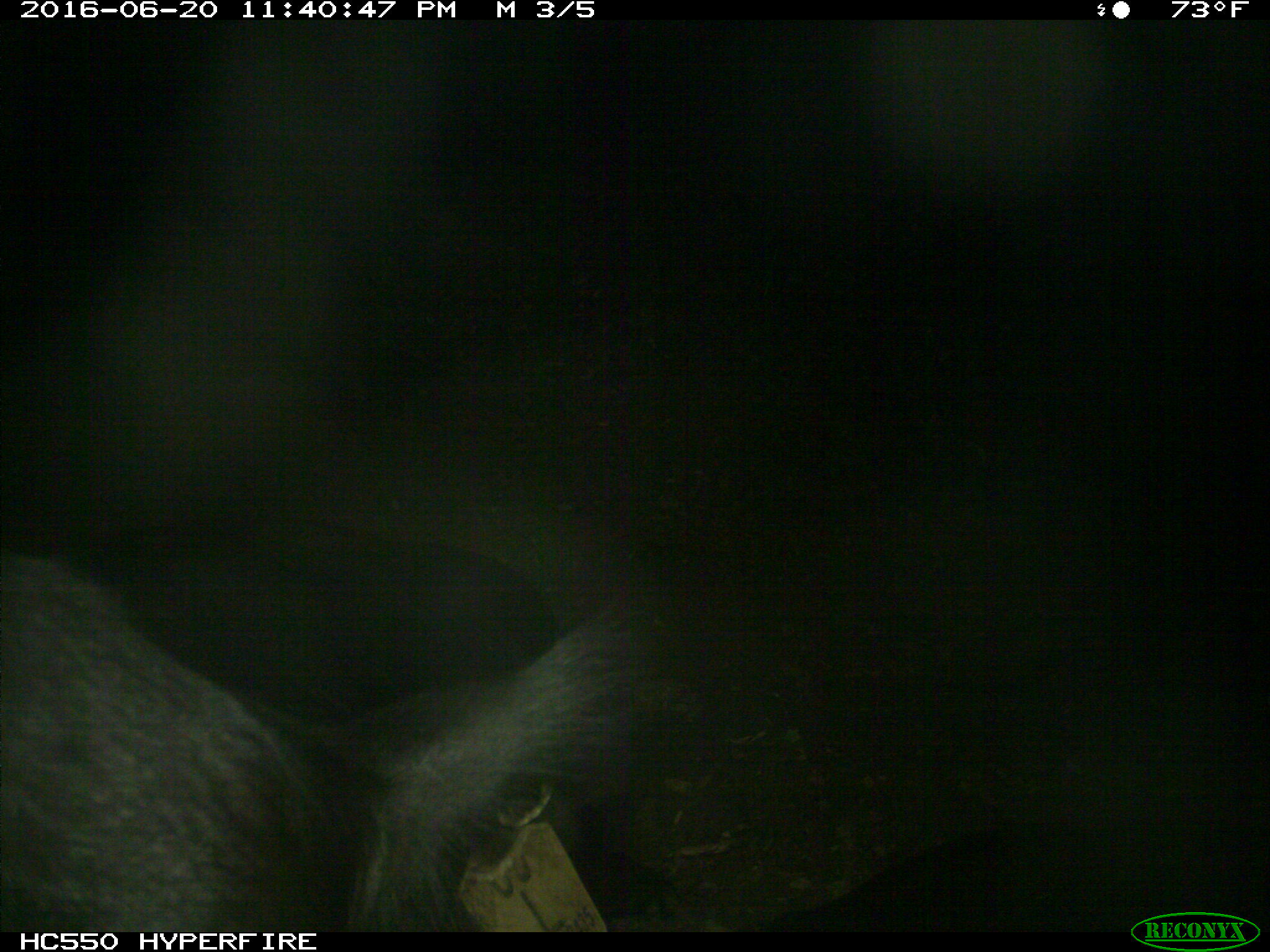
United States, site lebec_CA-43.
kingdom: Animalia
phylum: Chordata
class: Mammalia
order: Artiodactyla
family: Bovidae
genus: Bos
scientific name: Bos taurus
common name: domestic cow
Bos taurus (domestic cow).